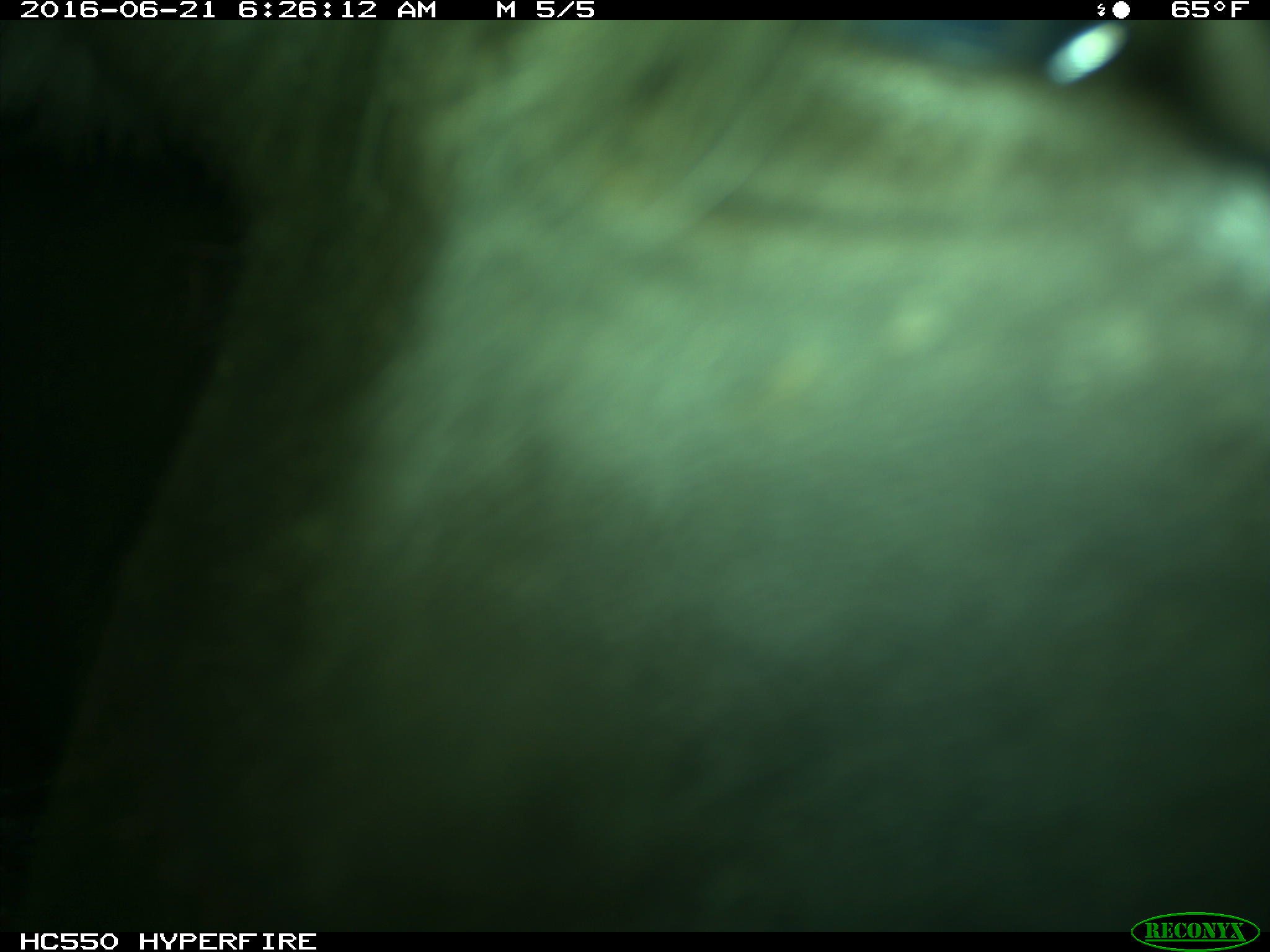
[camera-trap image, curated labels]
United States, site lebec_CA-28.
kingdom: Animalia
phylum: Chordata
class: Mammalia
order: Artiodactyla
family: Bovidae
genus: Bos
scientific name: Bos taurus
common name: domestic cow